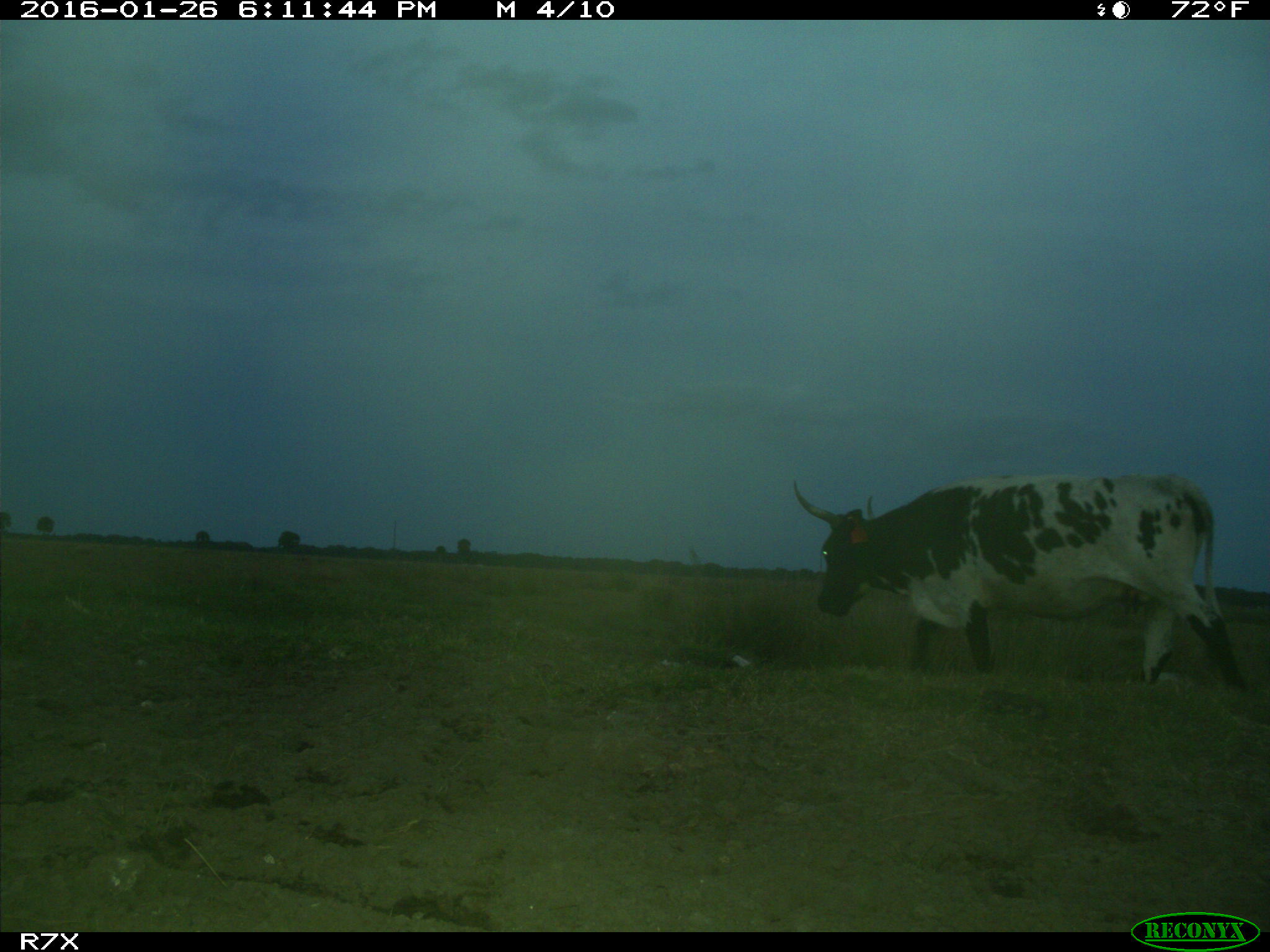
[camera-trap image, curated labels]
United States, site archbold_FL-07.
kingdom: Animalia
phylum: Chordata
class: Mammalia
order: Artiodactyla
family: Bovidae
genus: Bos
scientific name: Bos taurus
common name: domestic cow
Bos taurus (domestic cow).